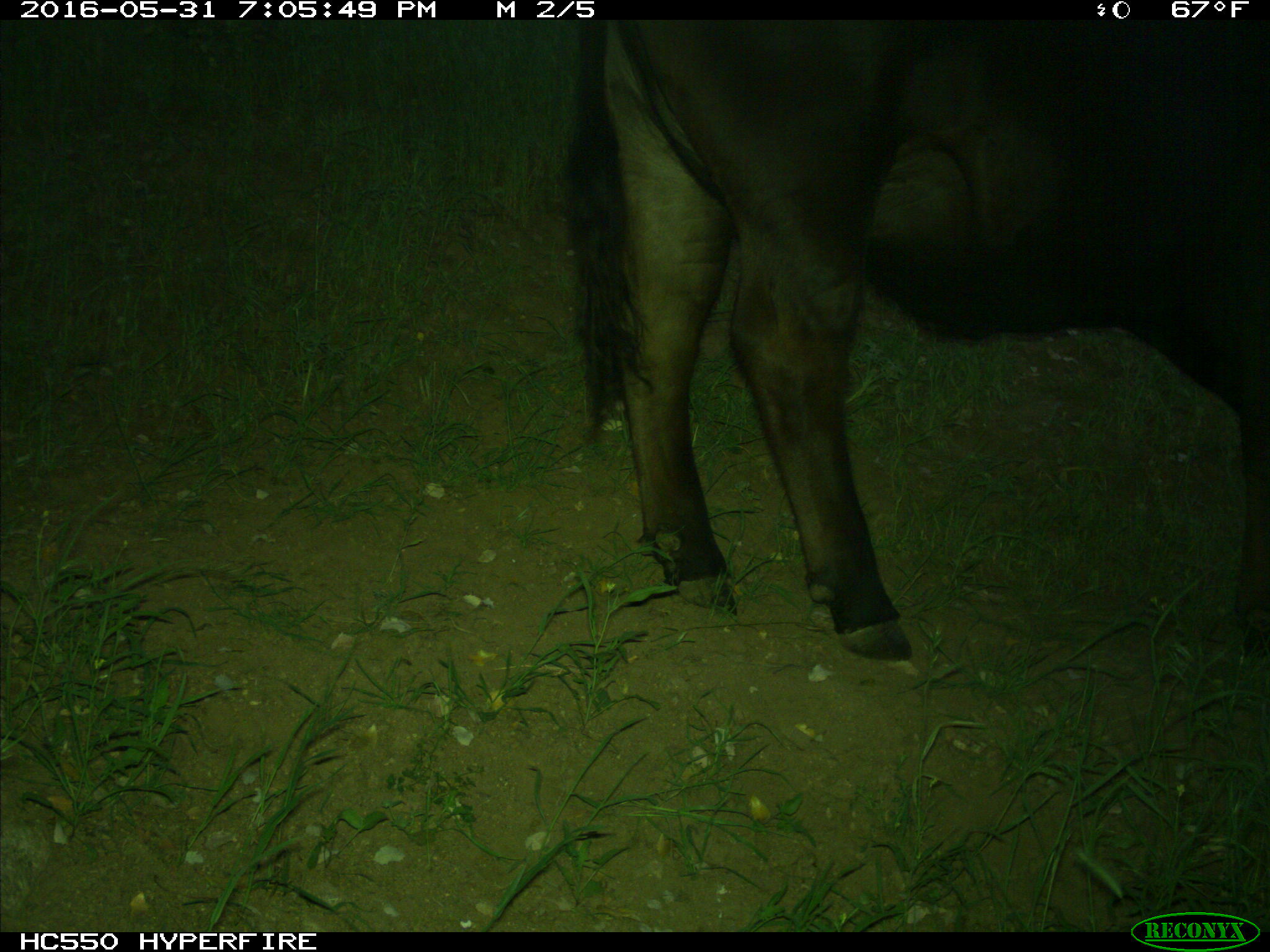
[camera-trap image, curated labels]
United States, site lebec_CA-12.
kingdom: Animalia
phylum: Chordata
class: Mammalia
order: Artiodactyla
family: Bovidae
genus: Bos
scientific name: Bos taurus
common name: domestic cow